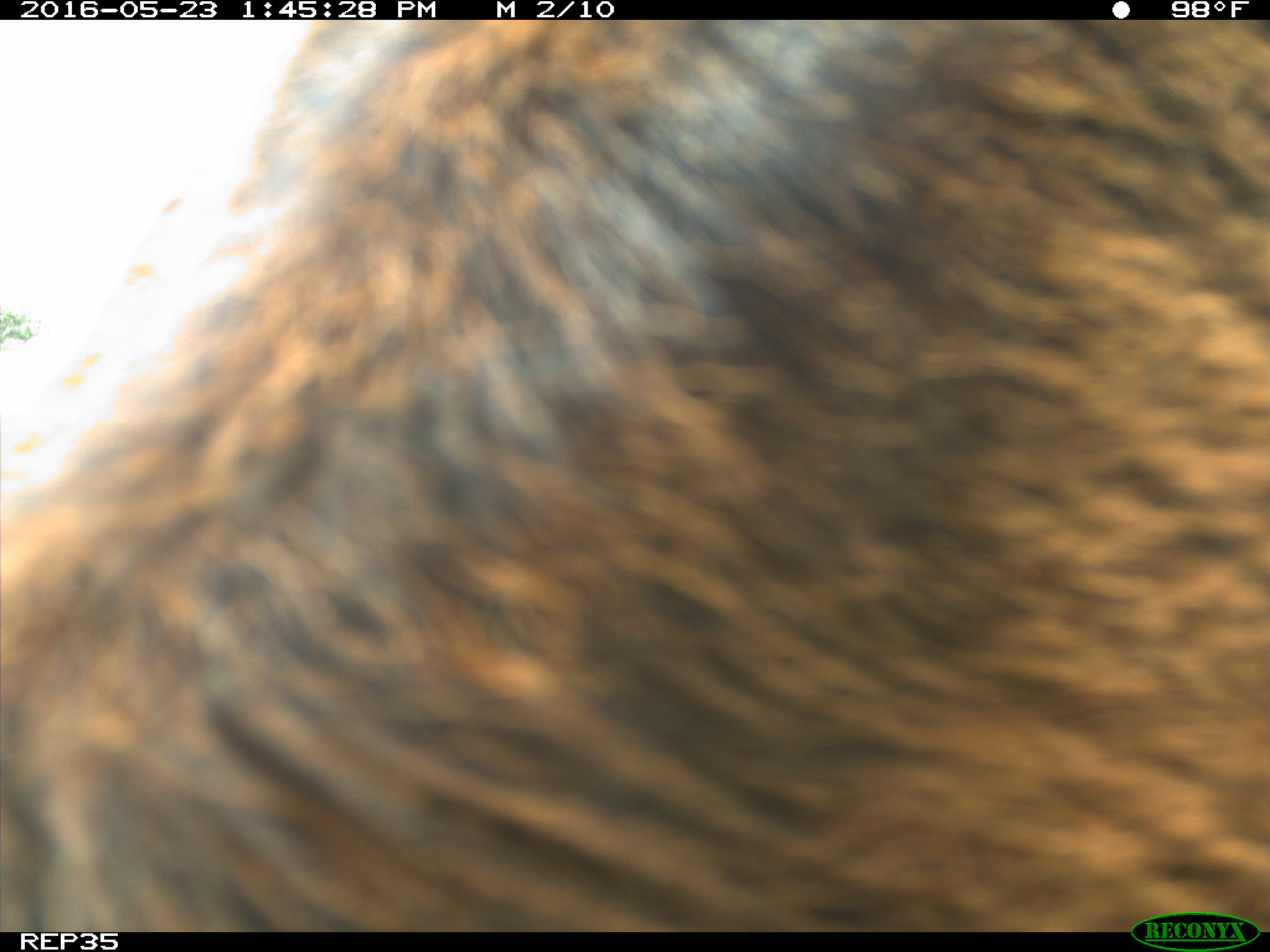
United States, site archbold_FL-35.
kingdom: Animalia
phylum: Chordata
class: Mammalia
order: Artiodactyla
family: Bovidae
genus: Bos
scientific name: Bos taurus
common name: domestic cow